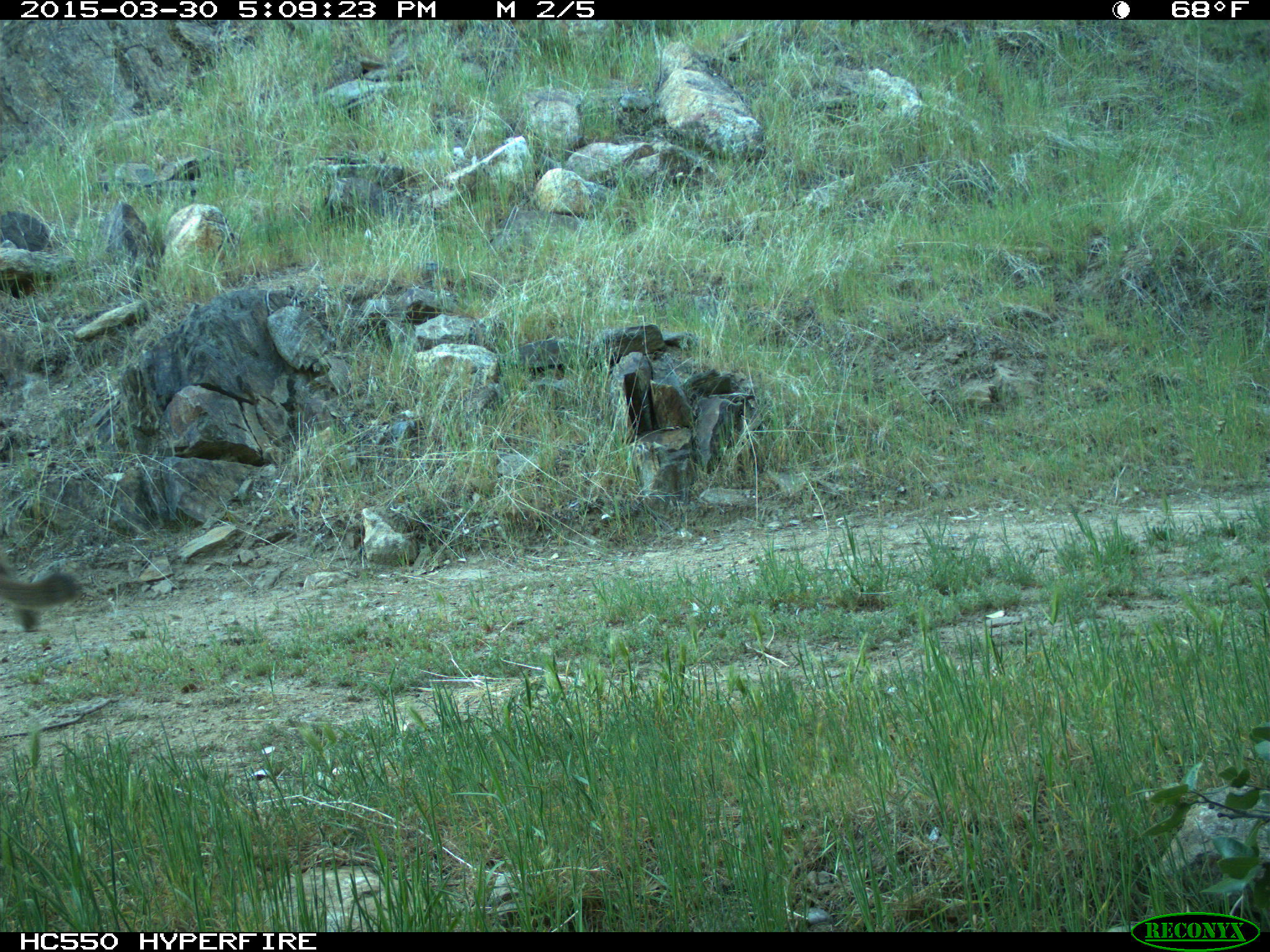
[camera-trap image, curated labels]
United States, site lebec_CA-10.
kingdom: Animalia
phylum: Chordata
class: Mammalia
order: Carnivora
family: Felidae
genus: Puma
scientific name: Puma concolor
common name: mountain lion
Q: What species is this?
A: Puma concolor (mountain lion).